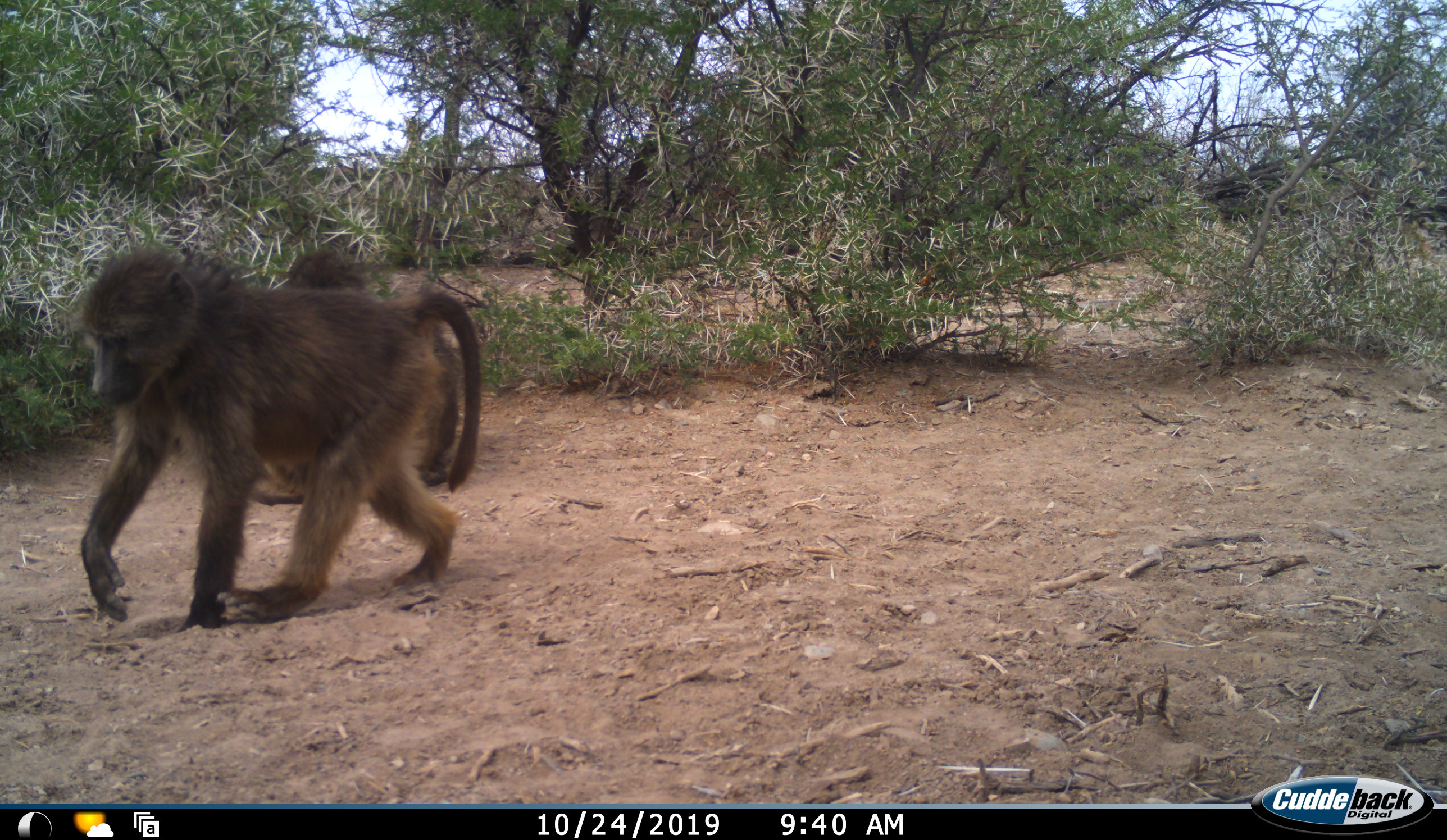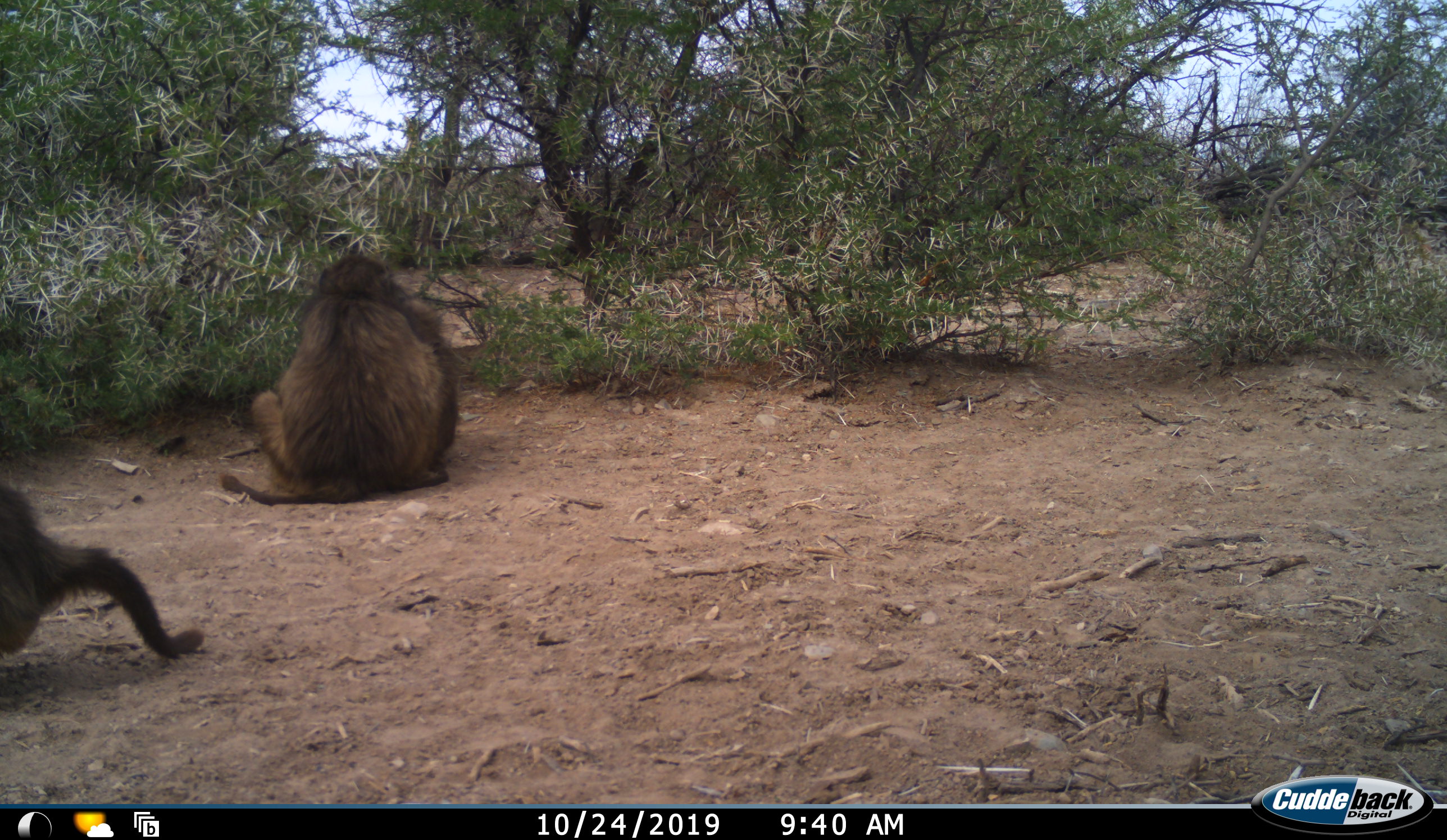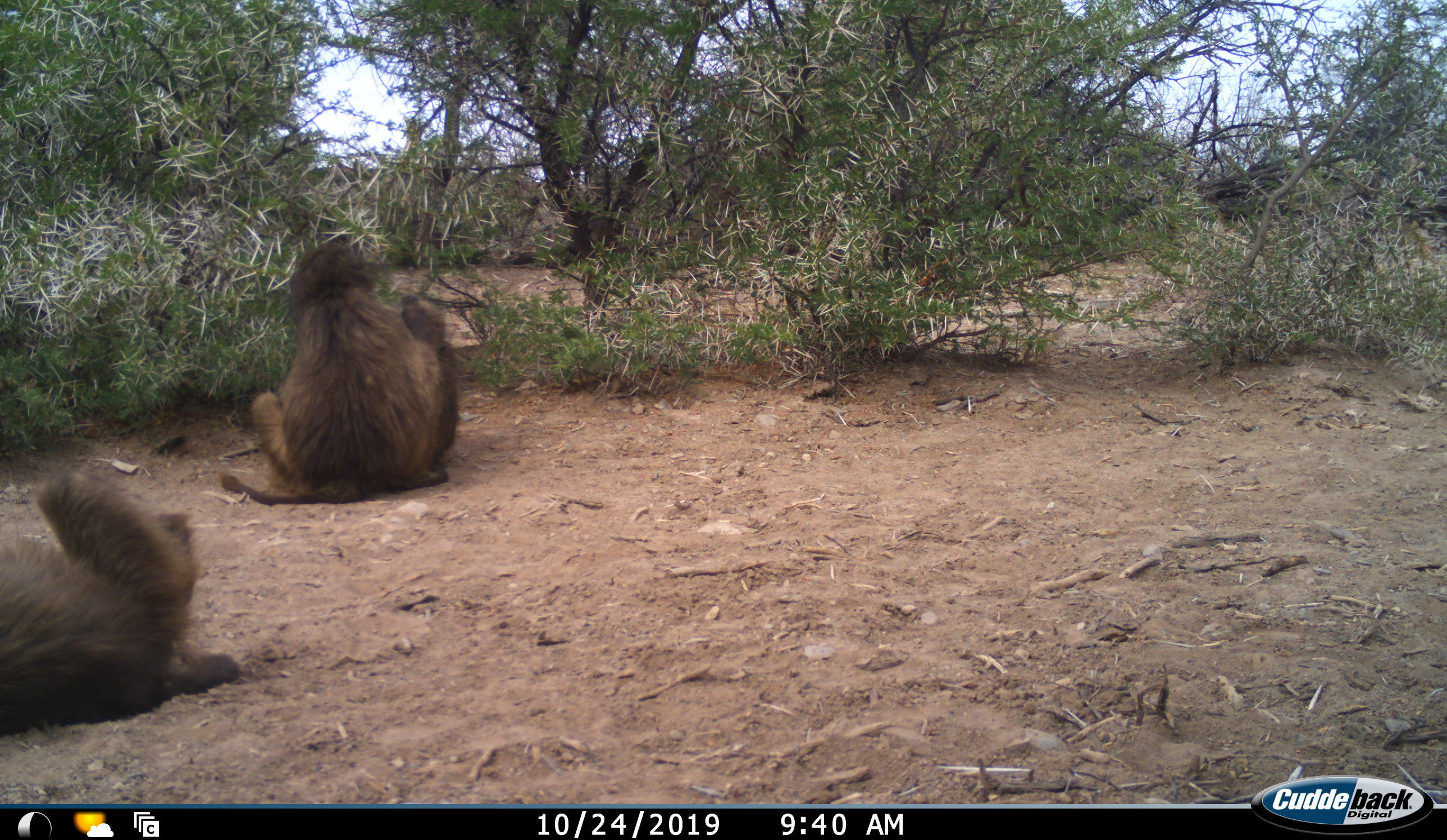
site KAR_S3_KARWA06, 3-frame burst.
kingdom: Animalia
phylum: Chordata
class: Mammalia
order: Primates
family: Cercopithecidae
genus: Papio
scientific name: Papio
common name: baboon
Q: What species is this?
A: Baboon (Papio).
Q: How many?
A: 2.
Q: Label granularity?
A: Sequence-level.